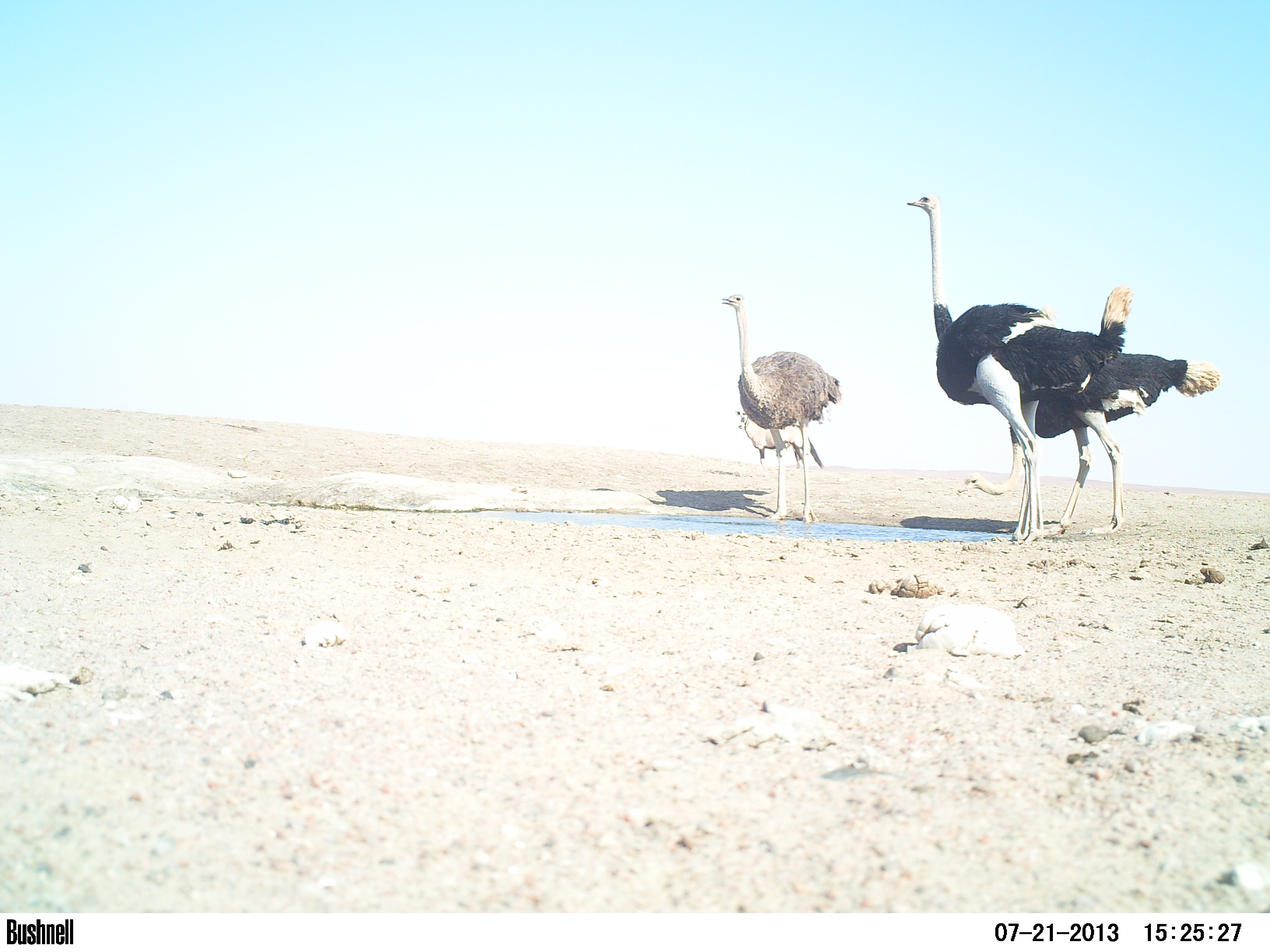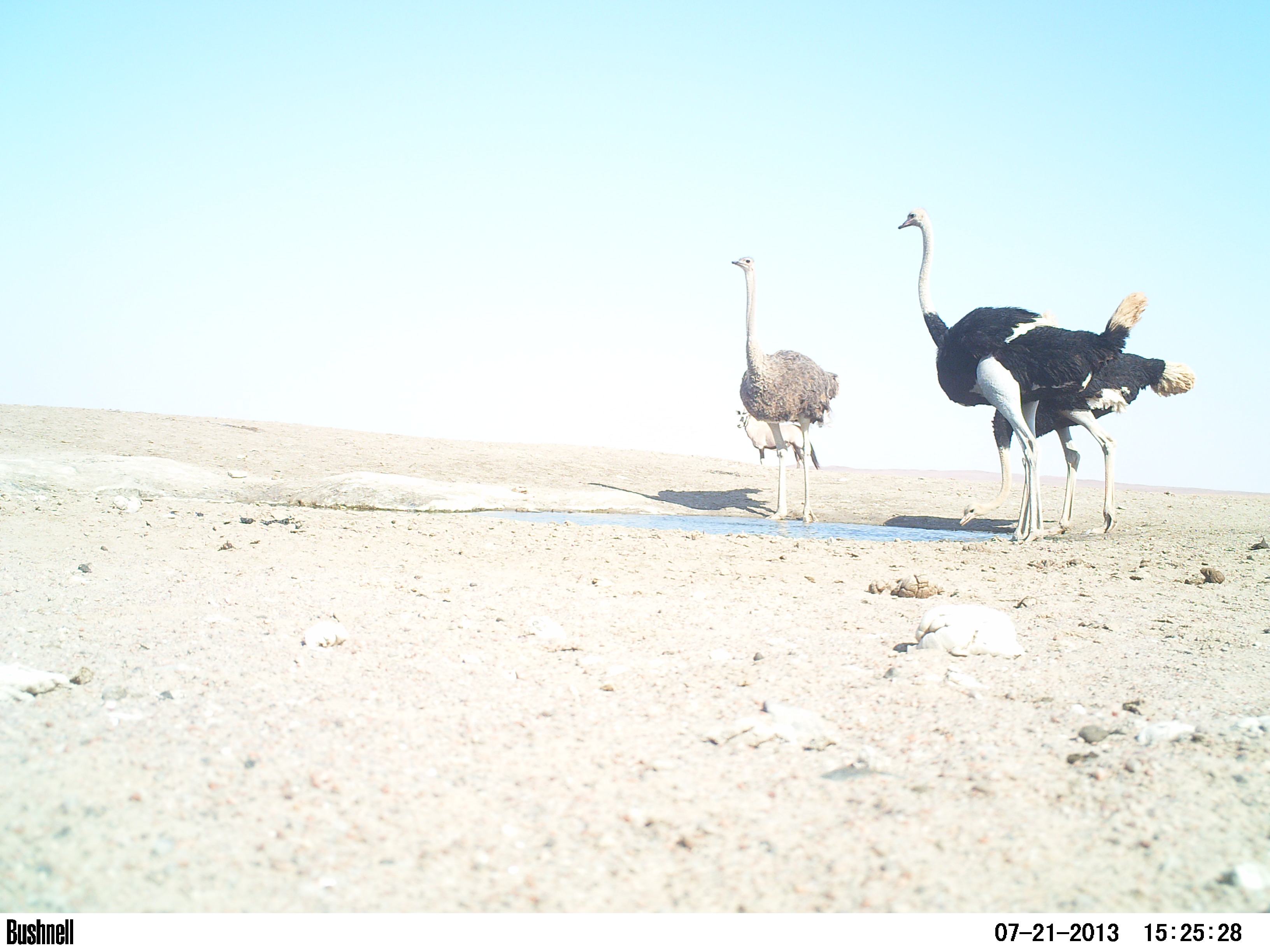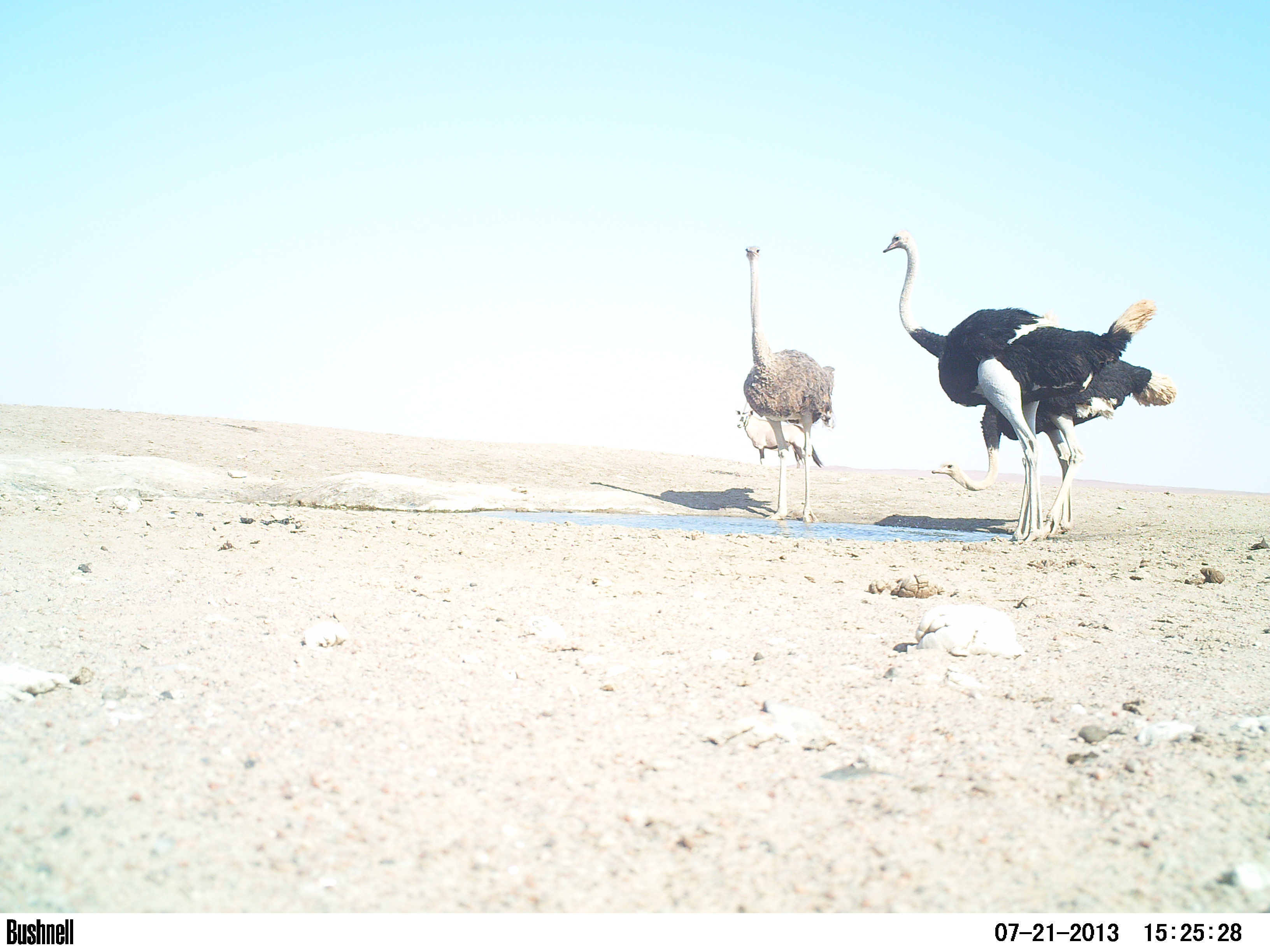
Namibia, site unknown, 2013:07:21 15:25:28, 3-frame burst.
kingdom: Animalia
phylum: Chordata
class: Aves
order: Struthioniformes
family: Struthionidae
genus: Struthio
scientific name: Struthio camelus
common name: common ostrich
Struthio camelus (common ostrich).